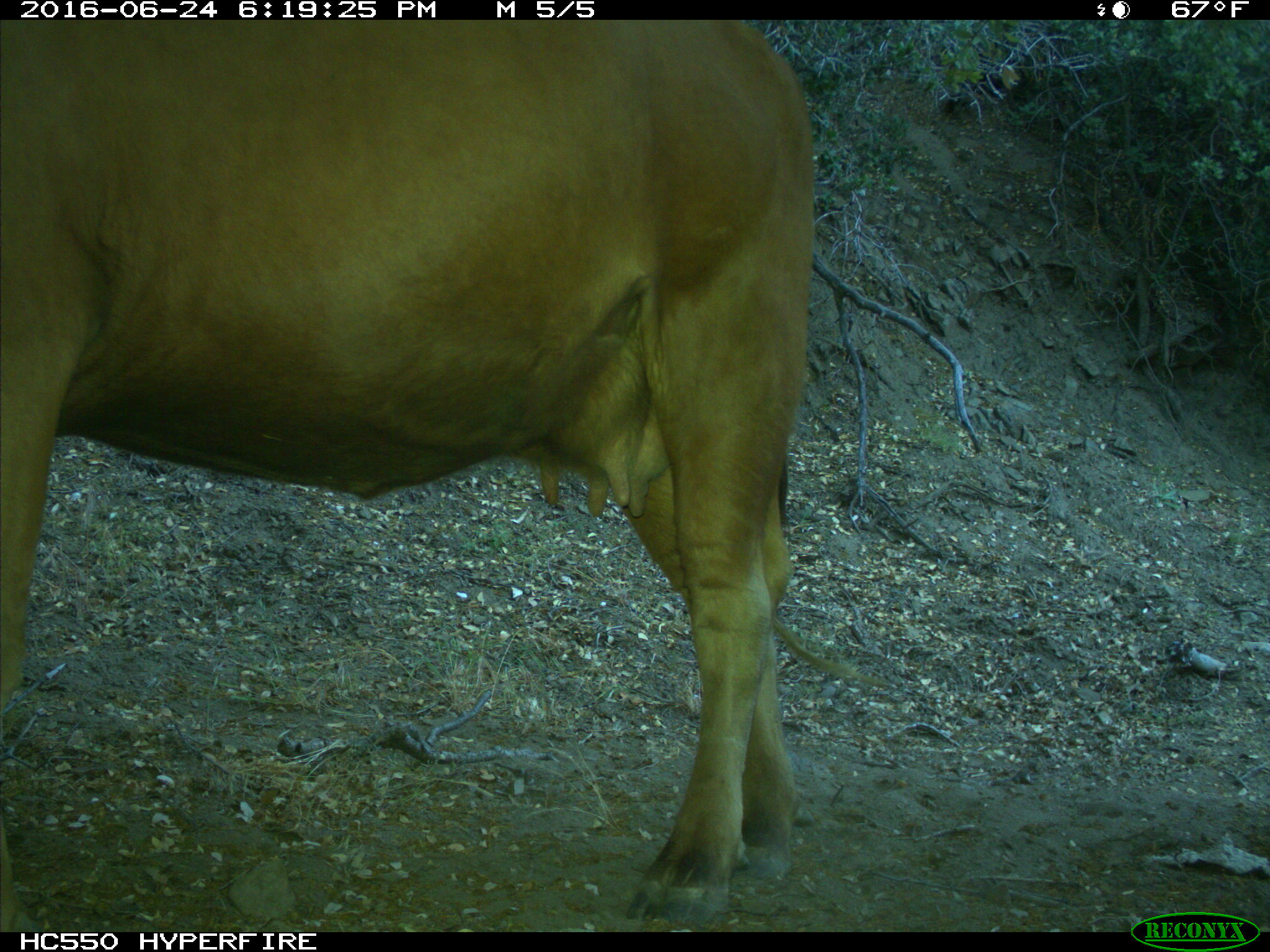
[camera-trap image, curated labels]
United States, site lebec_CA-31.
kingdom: Animalia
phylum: Chordata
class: Mammalia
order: Artiodactyla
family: Bovidae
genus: Bos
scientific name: Bos taurus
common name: domestic cow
Bos taurus (domestic cow).